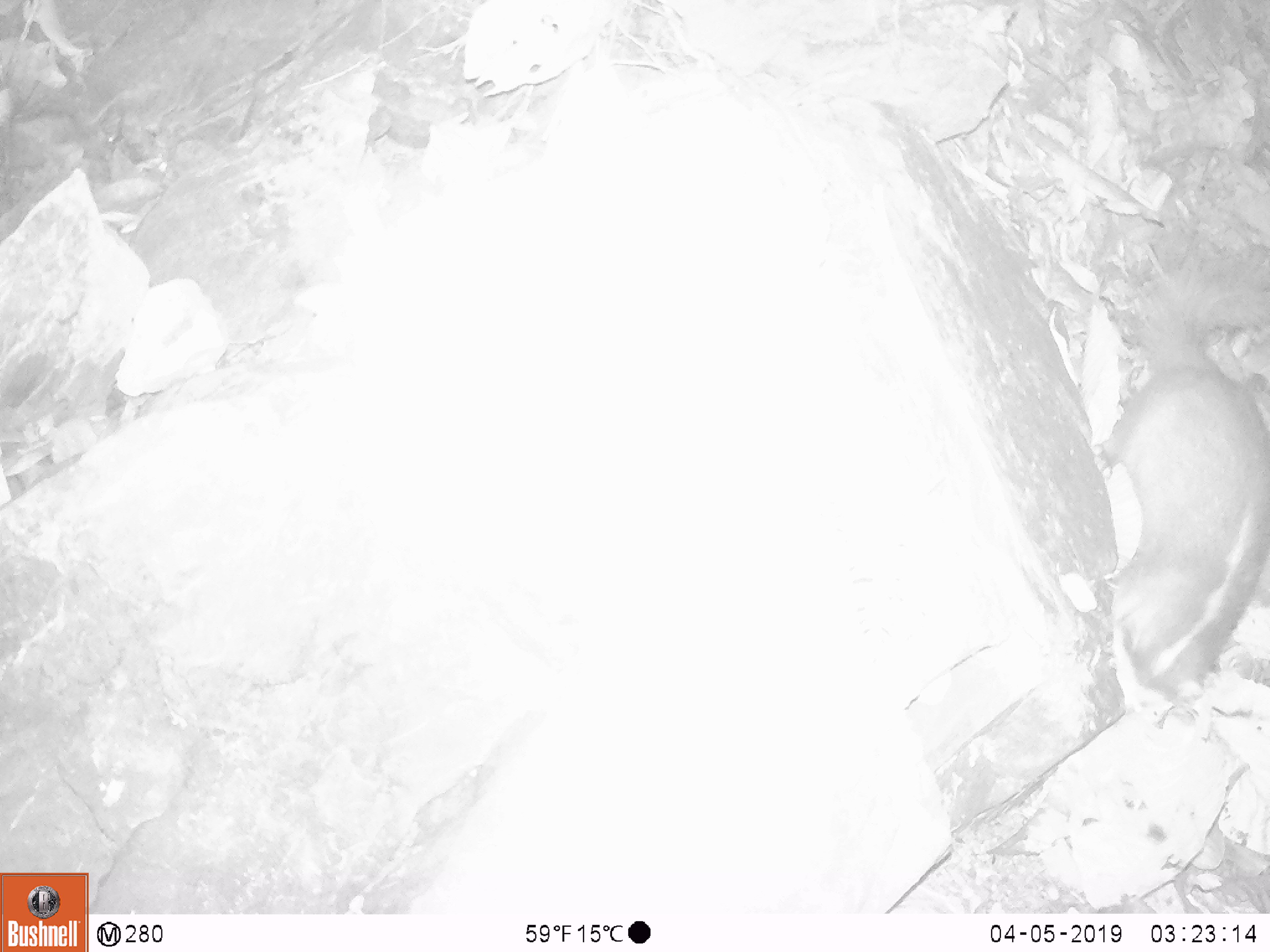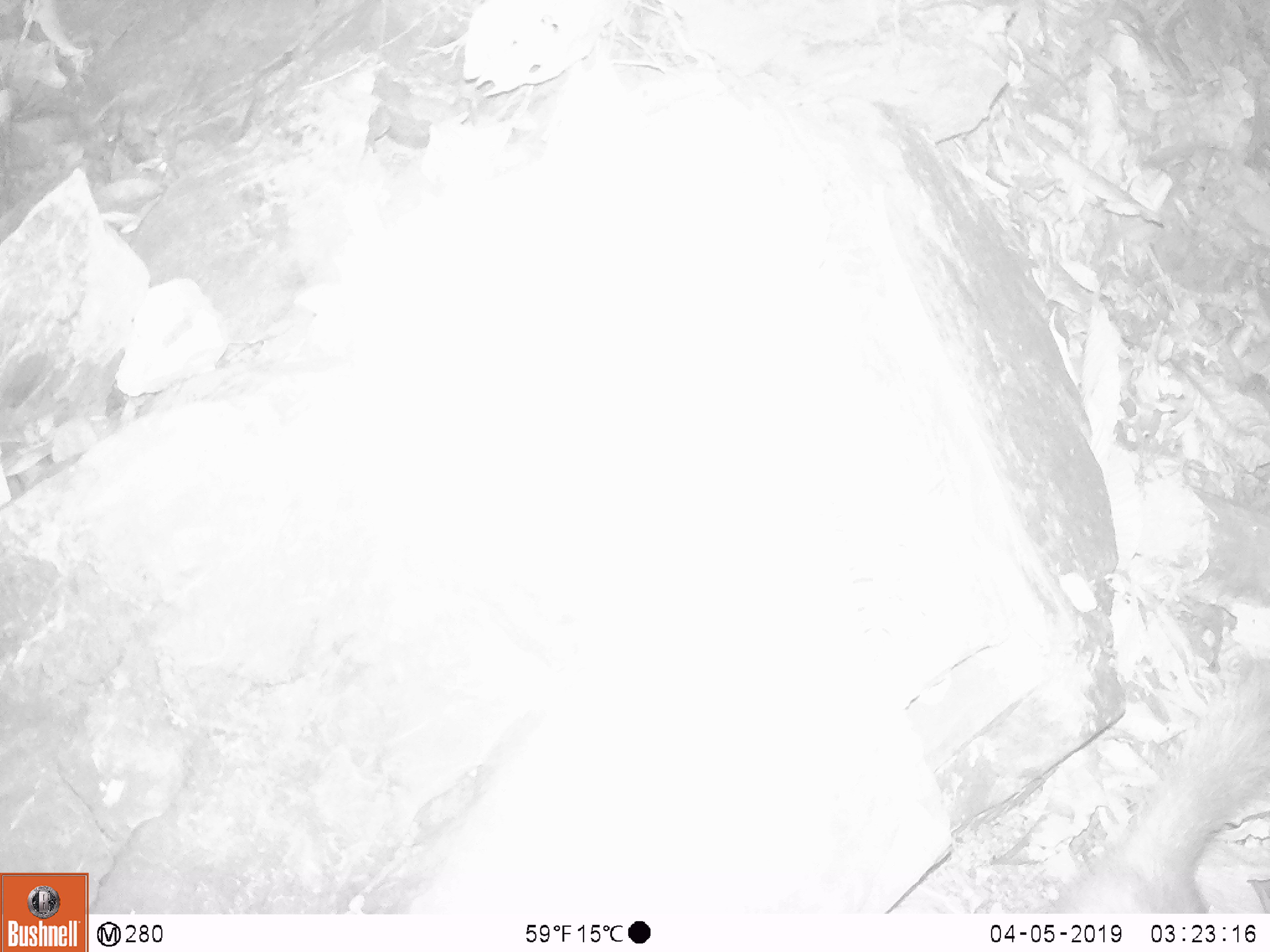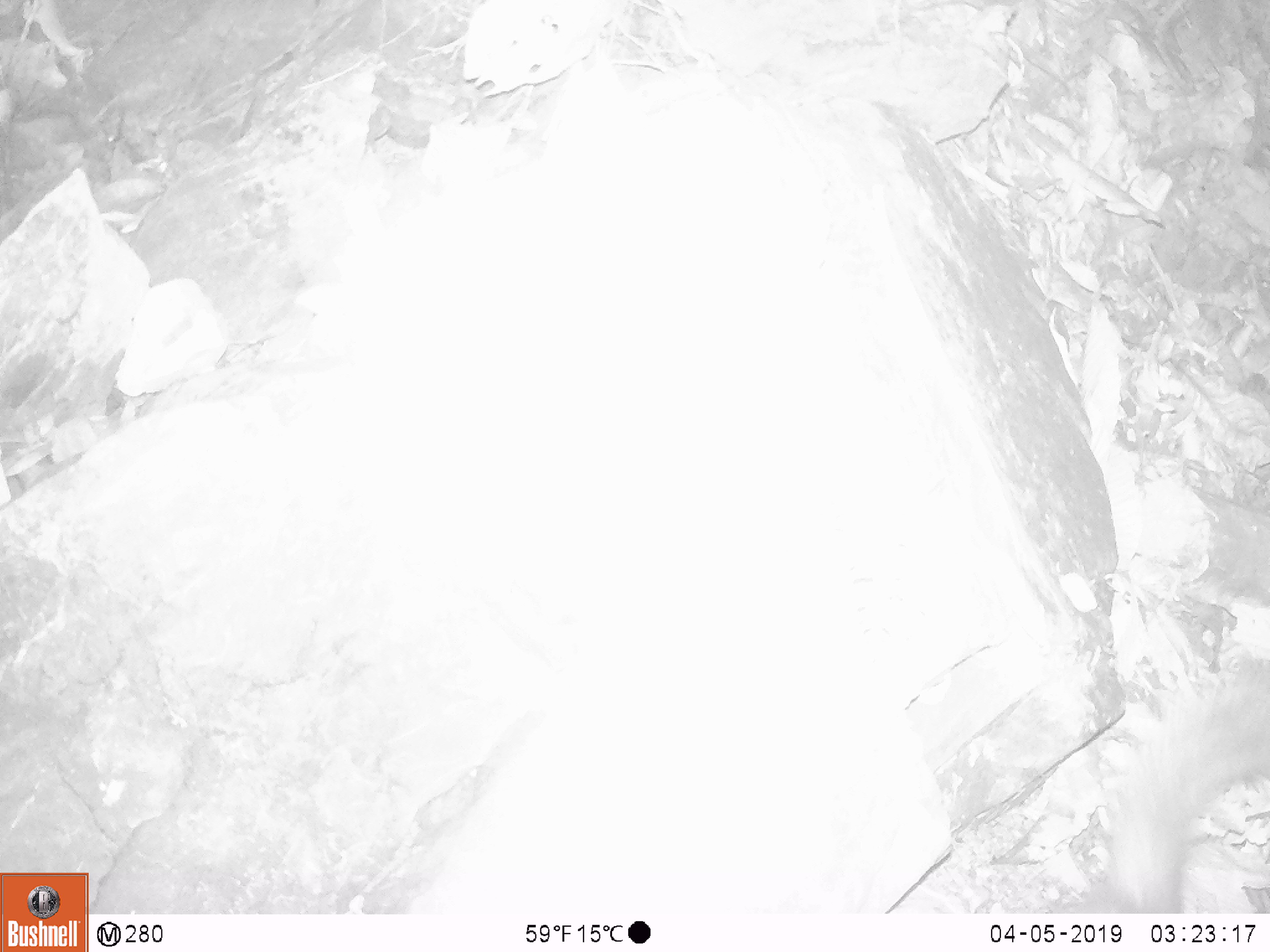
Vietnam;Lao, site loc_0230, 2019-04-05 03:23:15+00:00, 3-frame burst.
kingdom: Animalia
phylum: Chordata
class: Mammalia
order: Carnivora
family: Mustelidae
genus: Melogale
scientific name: Melogale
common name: ferret badger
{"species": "ferret badger (Melogale)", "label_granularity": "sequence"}